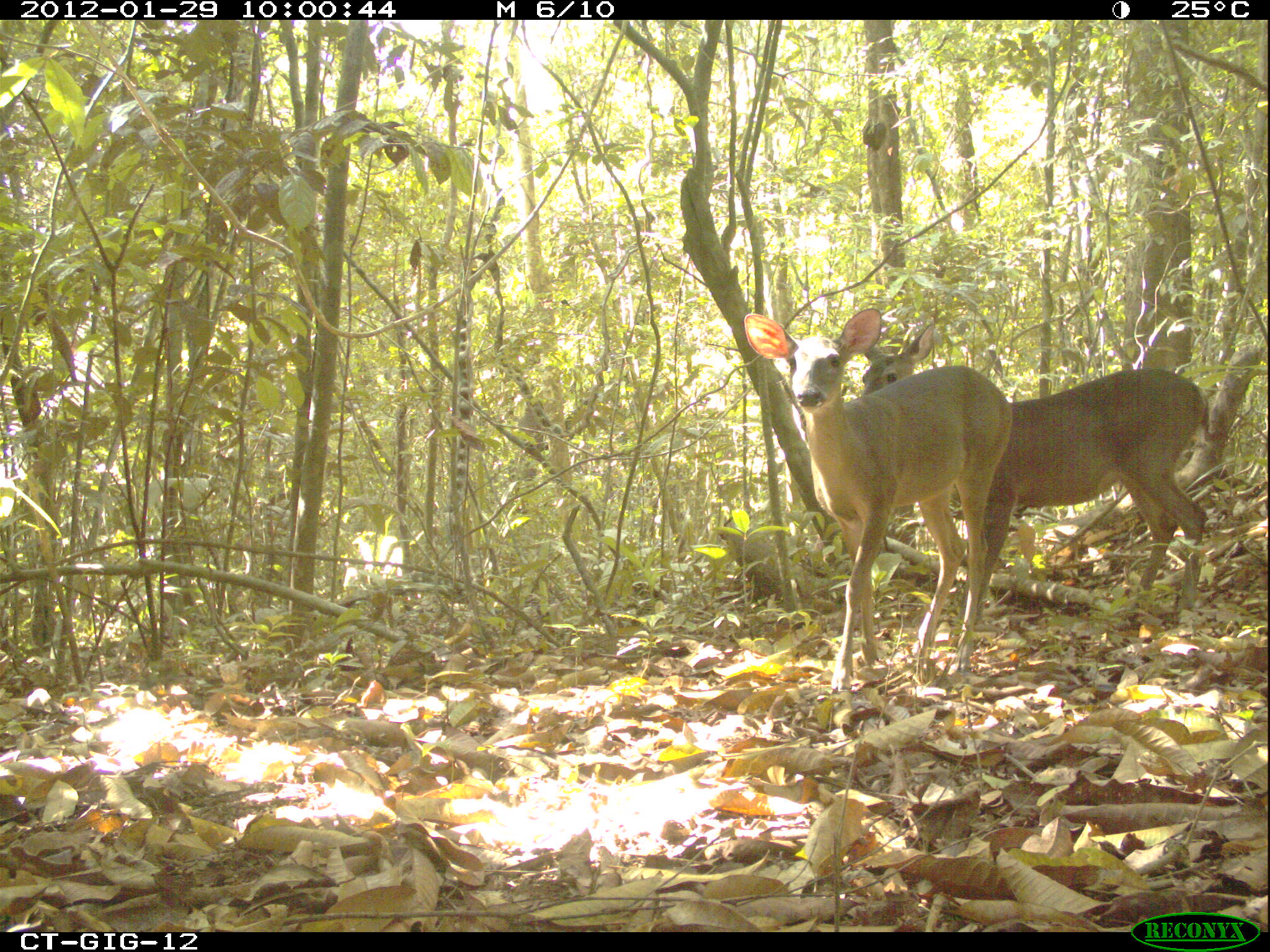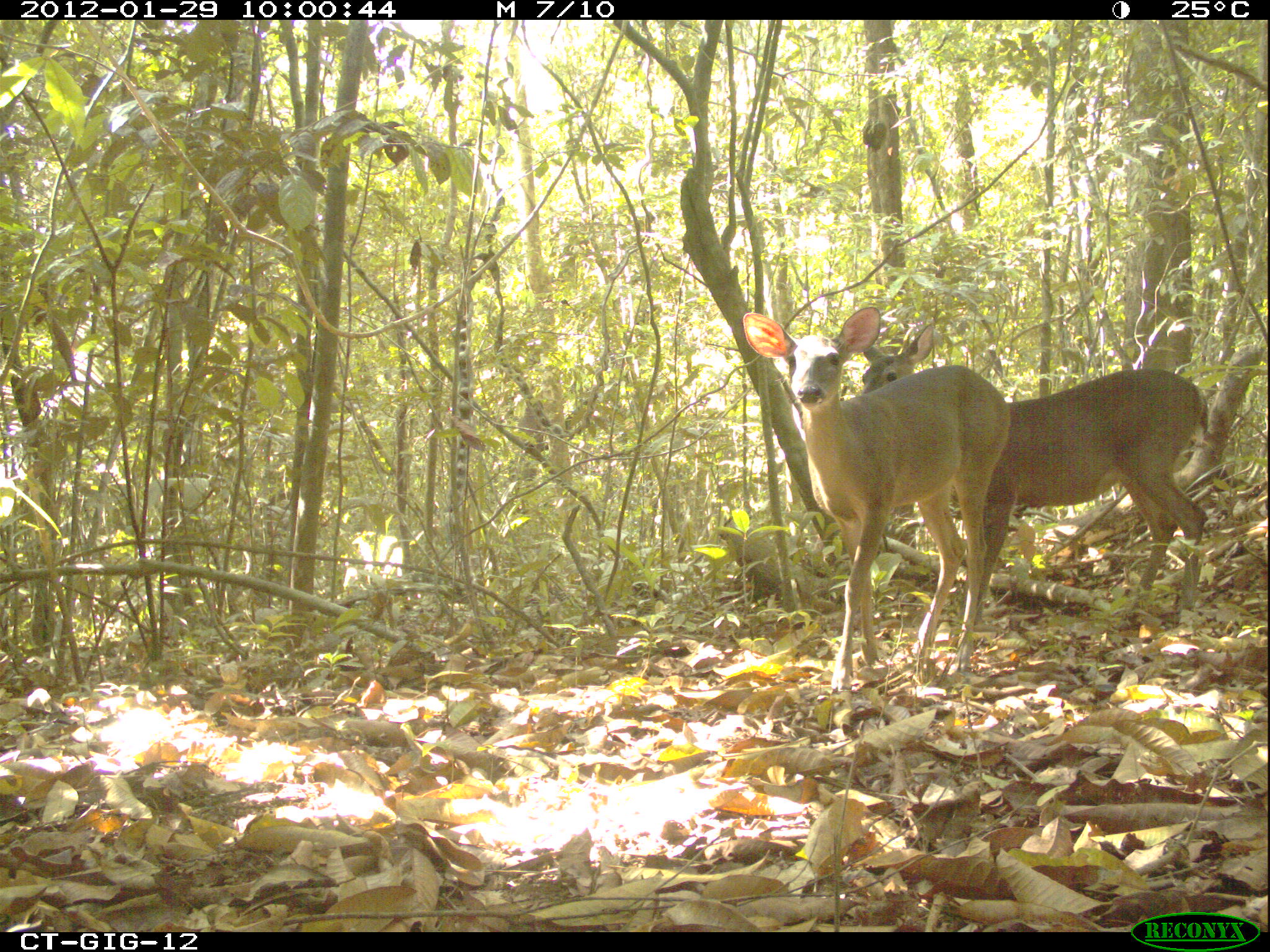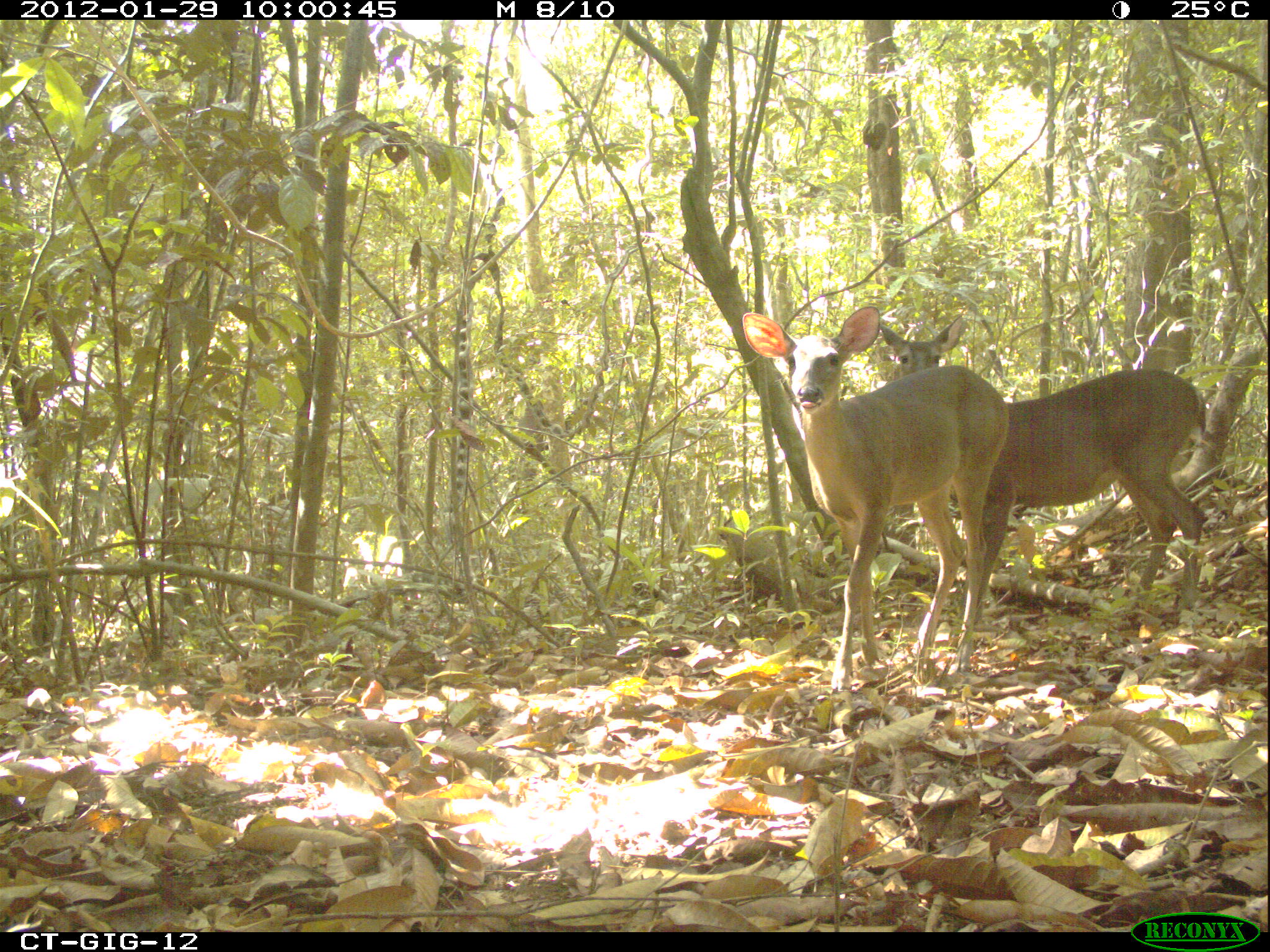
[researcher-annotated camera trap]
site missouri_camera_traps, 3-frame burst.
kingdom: Animalia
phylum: Chordata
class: Mammalia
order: Artiodactyla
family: Cervidae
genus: Odocoileus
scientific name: Odocoileus virginianus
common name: white-tailed deer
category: white tailed deer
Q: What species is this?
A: White tailed deer (white-tailed deer) (Odocoileus virginianus).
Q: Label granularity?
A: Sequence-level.